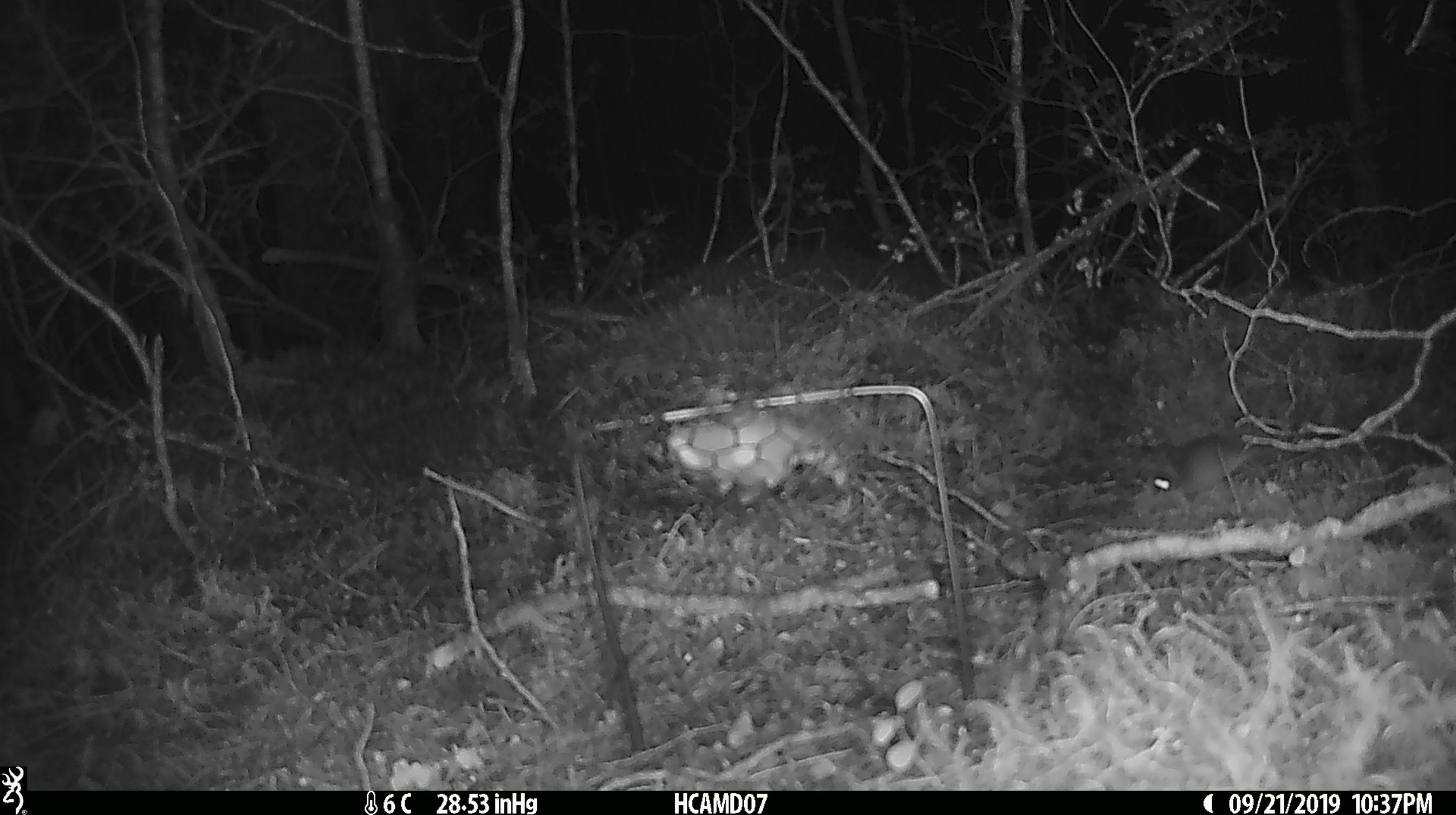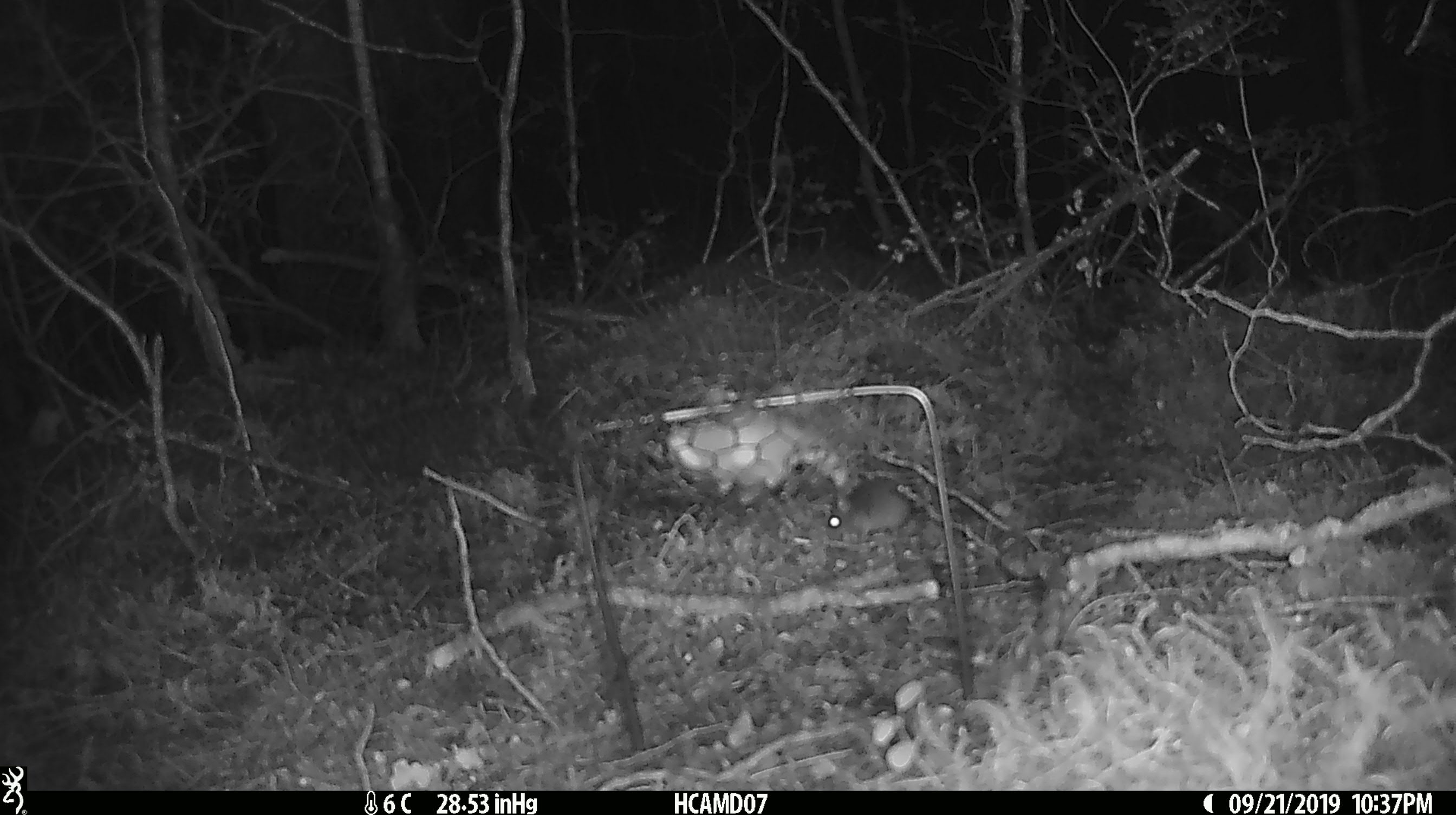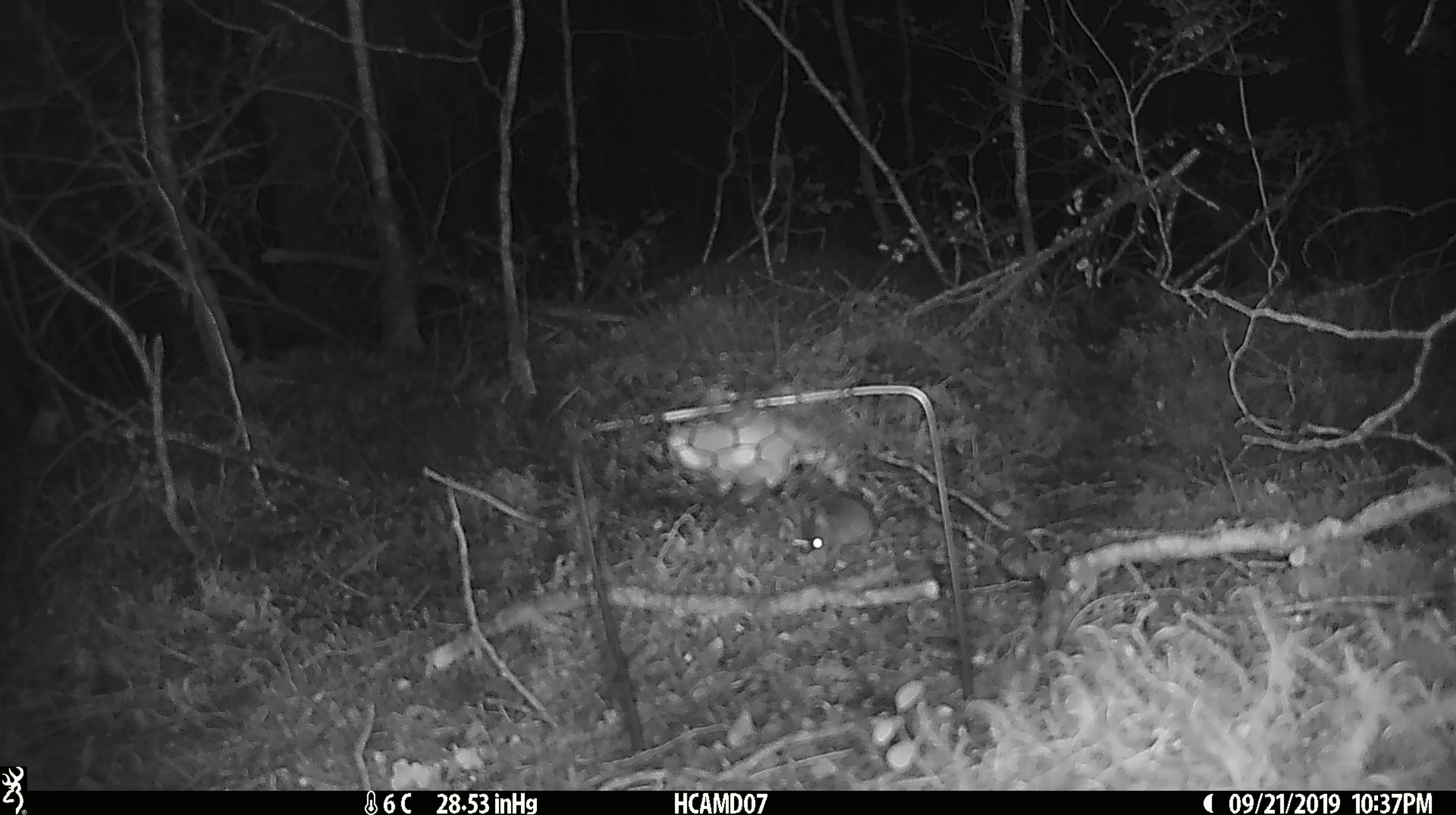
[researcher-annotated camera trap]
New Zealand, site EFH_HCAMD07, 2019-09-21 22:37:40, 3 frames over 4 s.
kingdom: Animalia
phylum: Chordata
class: Mammalia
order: Rodentia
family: Muridae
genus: Mus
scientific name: Mus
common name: mouse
Mouse (Mus).